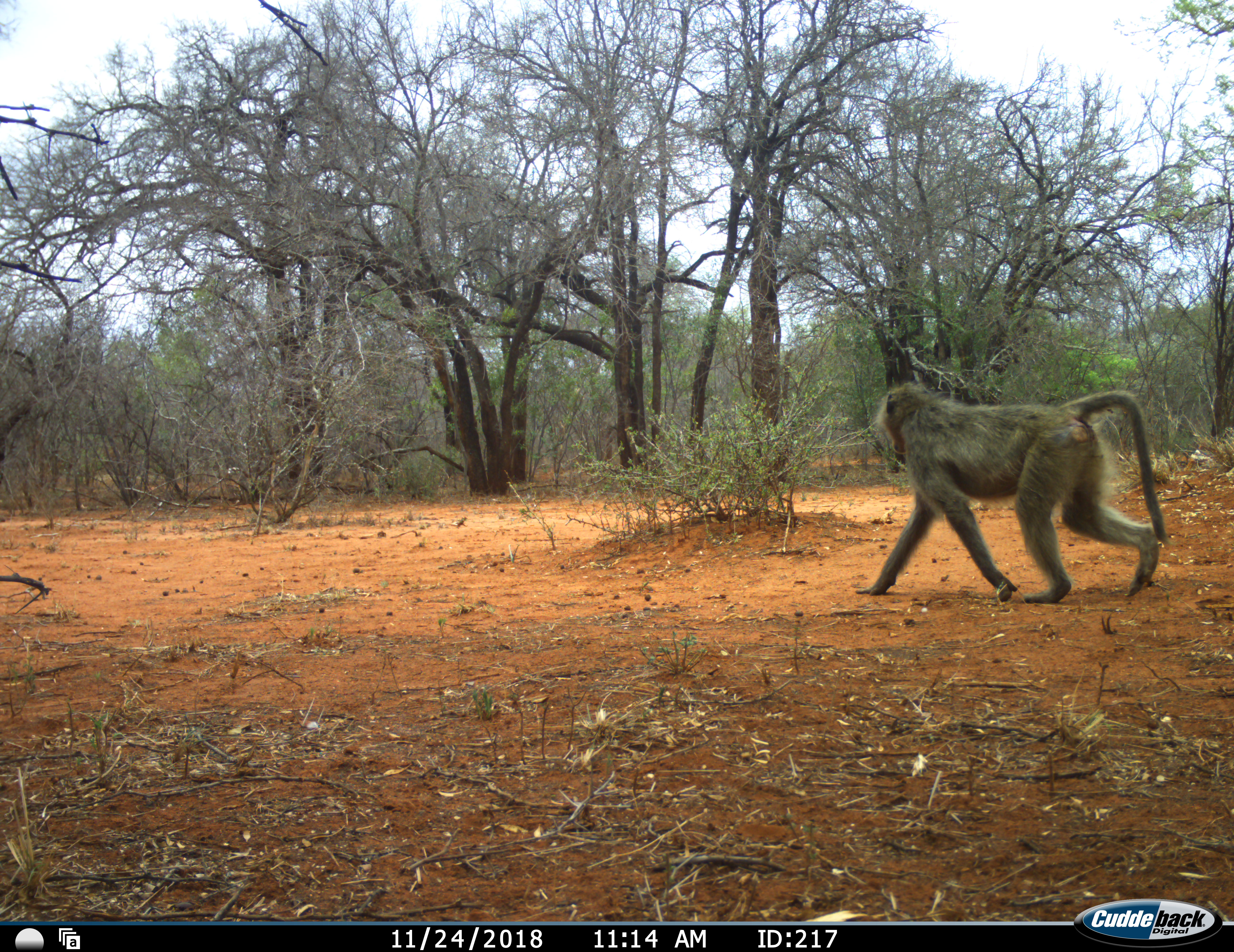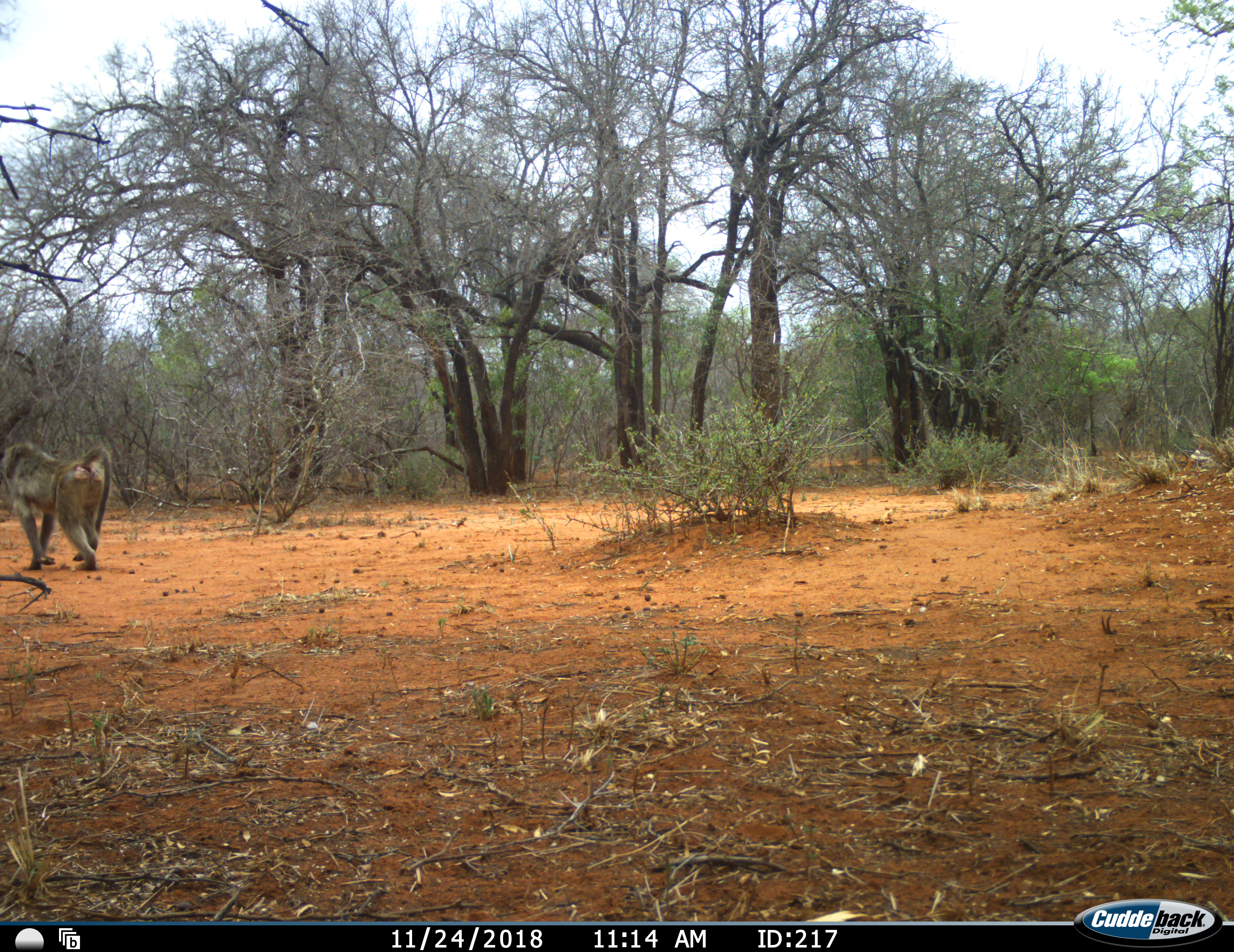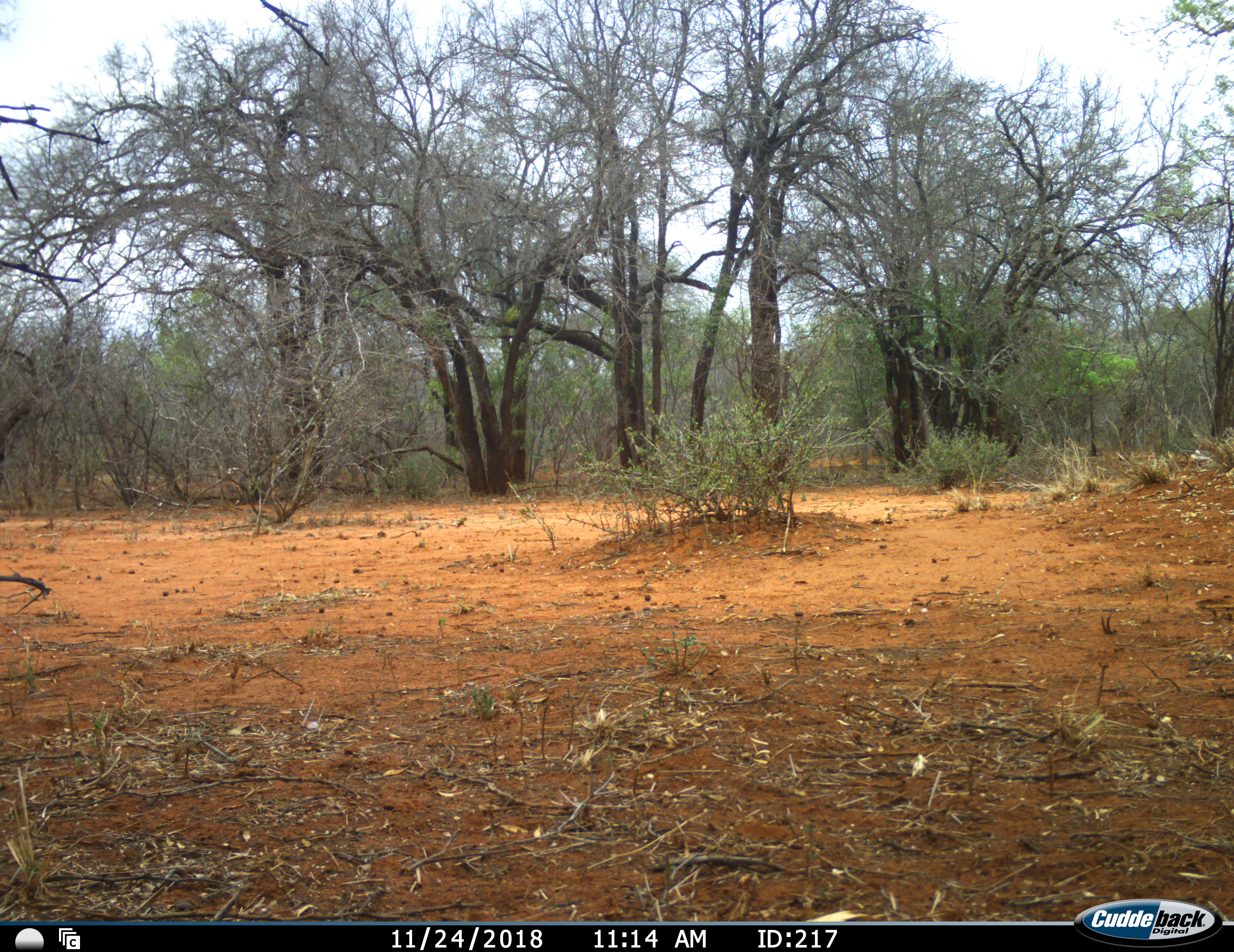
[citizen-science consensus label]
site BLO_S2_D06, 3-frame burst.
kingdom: Animalia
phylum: Chordata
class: Mammalia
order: Primates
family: Cercopithecidae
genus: Papio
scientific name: Papio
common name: baboon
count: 1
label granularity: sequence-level